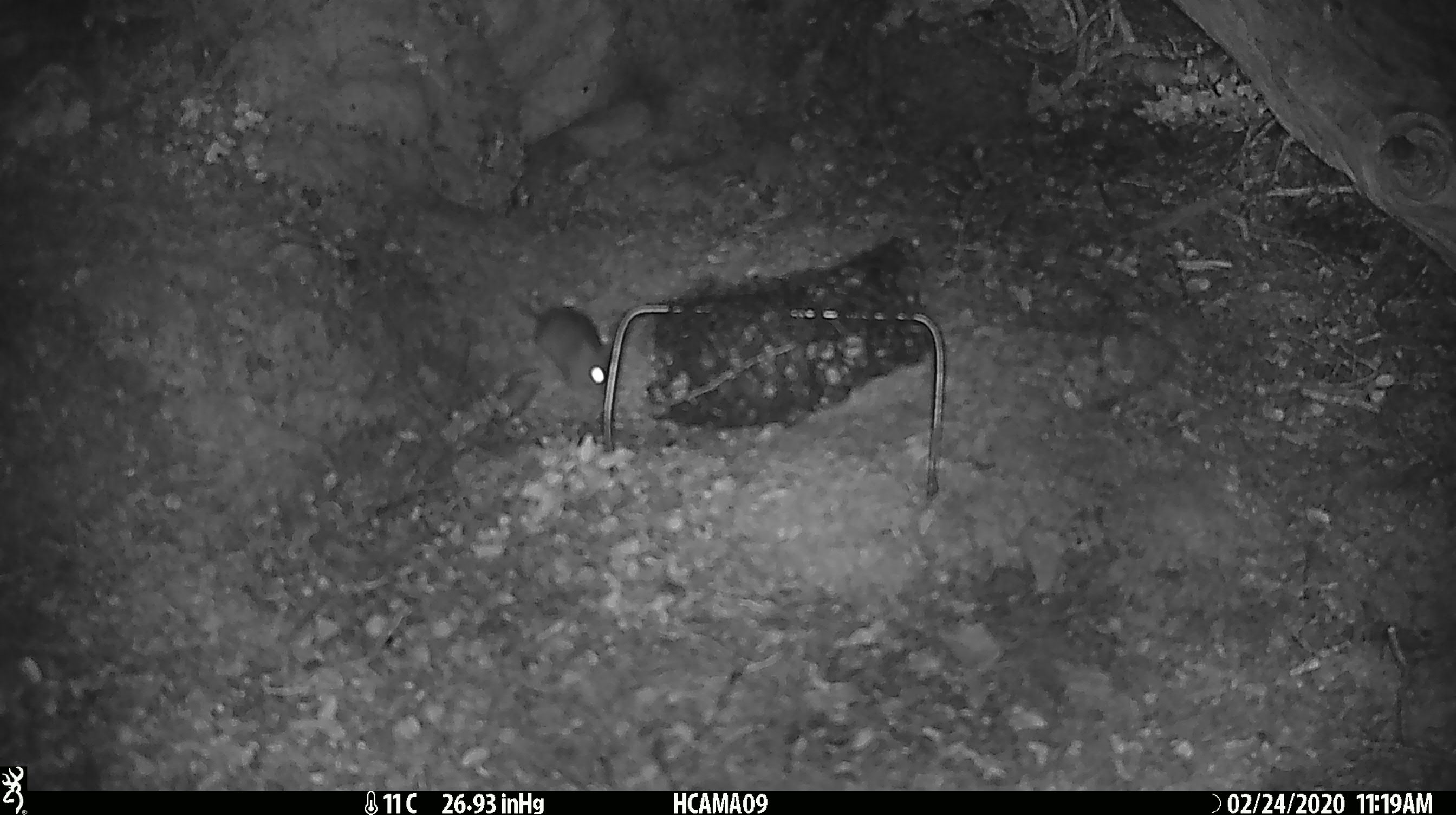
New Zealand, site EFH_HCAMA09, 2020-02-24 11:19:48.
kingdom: Animalia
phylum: Chordata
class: Mammalia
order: Rodentia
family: Muridae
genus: Mus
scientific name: Mus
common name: mouse